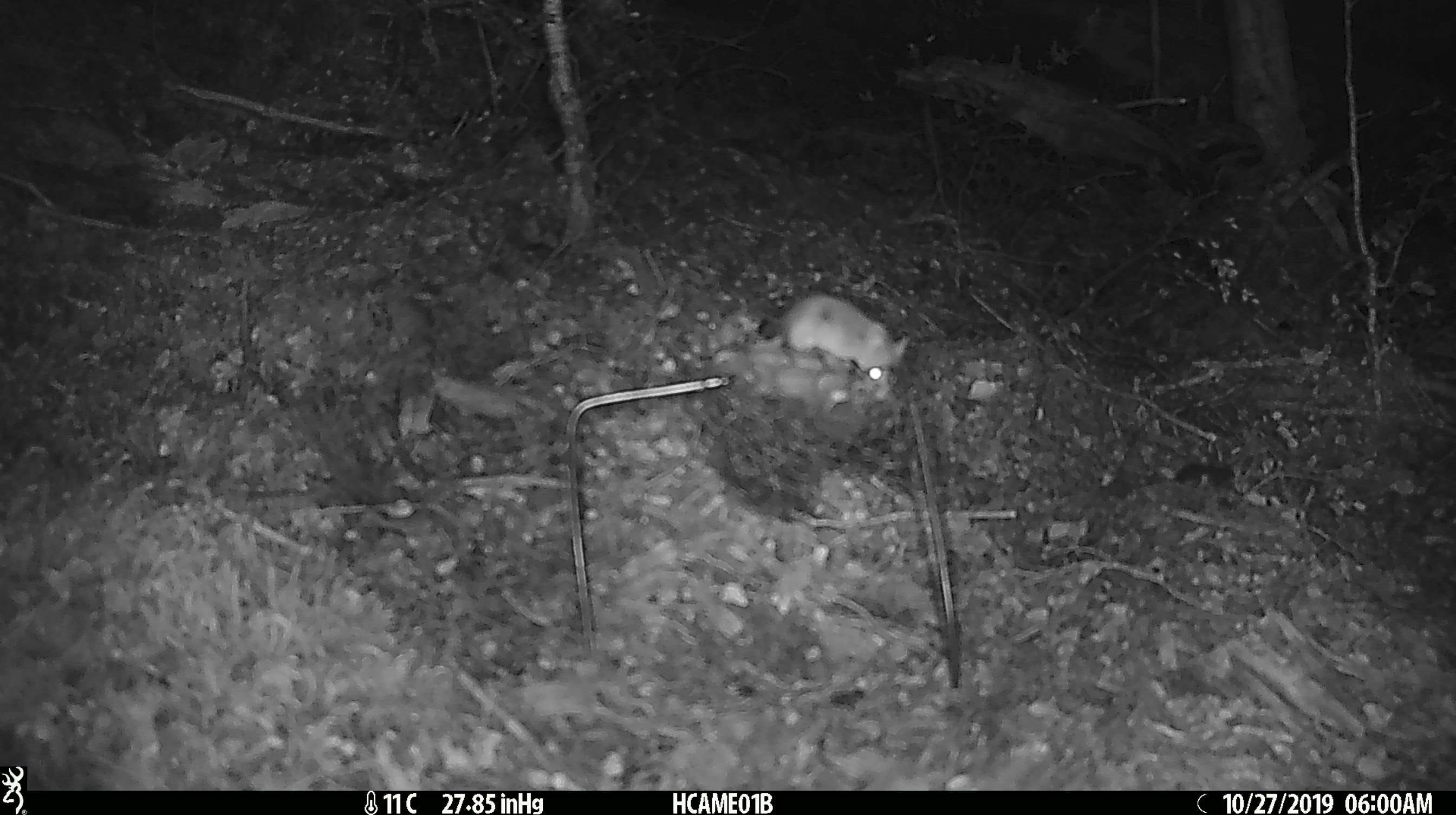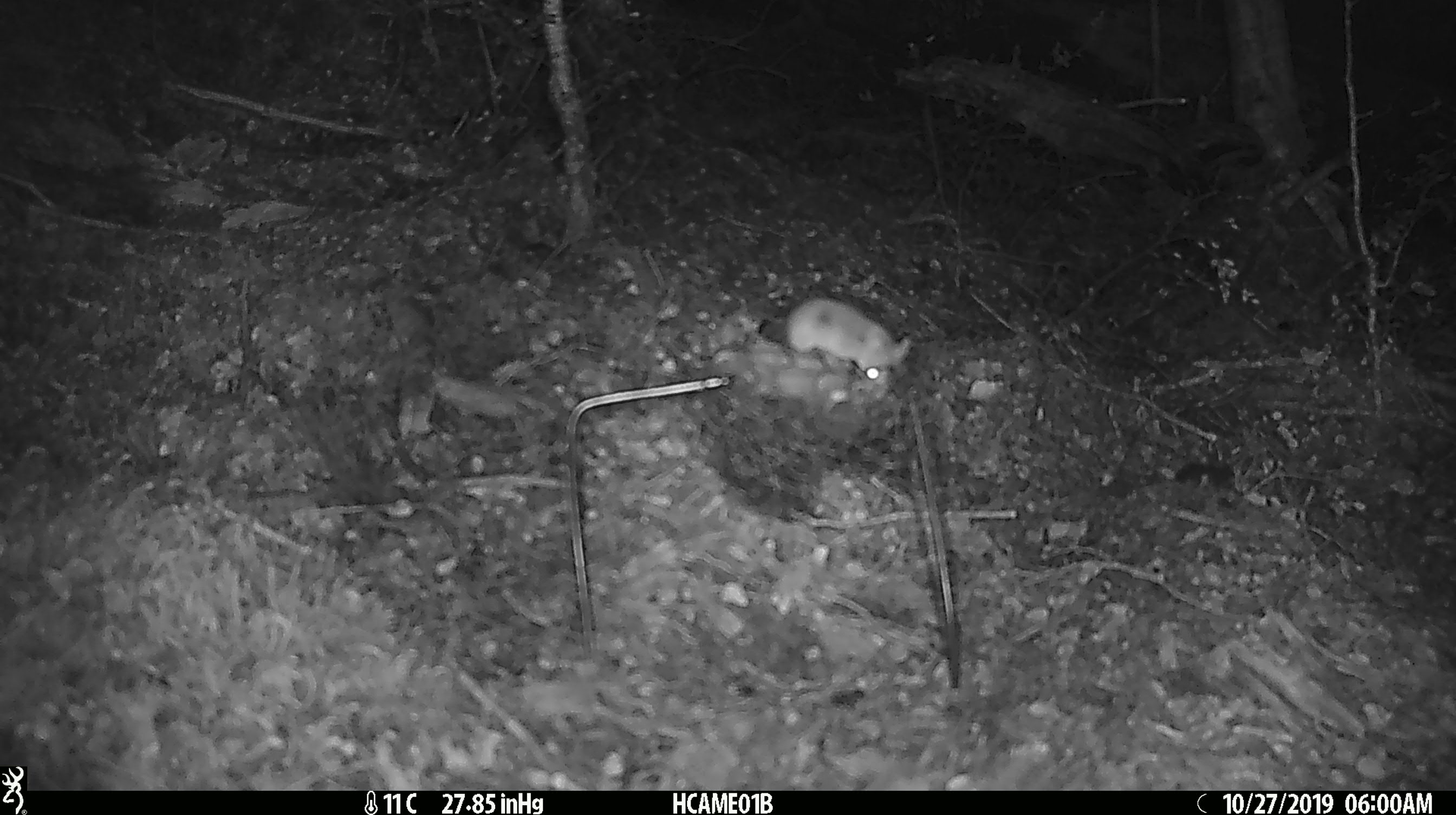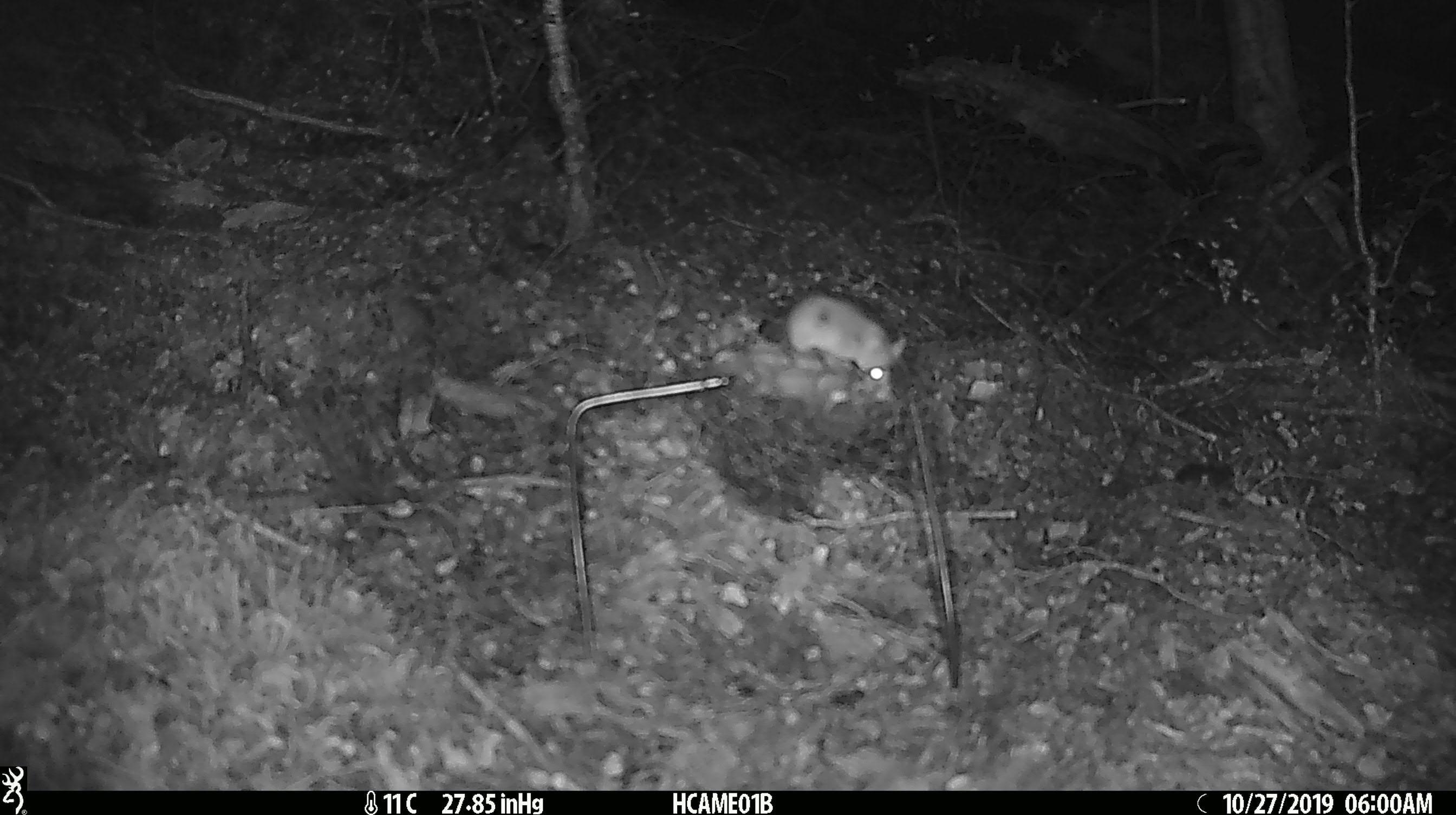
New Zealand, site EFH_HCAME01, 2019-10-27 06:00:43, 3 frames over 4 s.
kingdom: Animalia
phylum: Chordata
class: Mammalia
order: Rodentia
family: Muridae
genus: Mus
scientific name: Mus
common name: mouse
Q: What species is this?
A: Mouse (Mus).